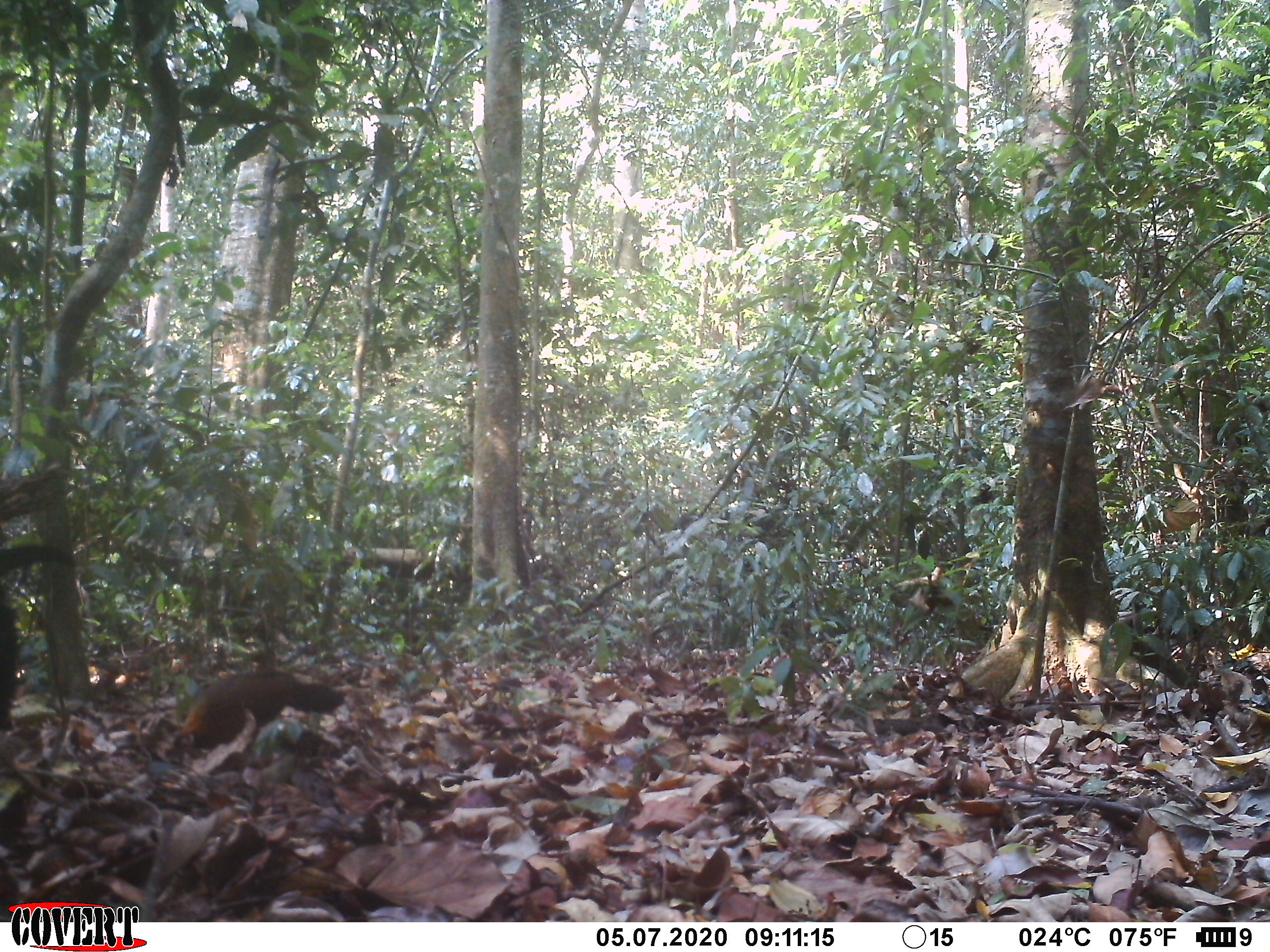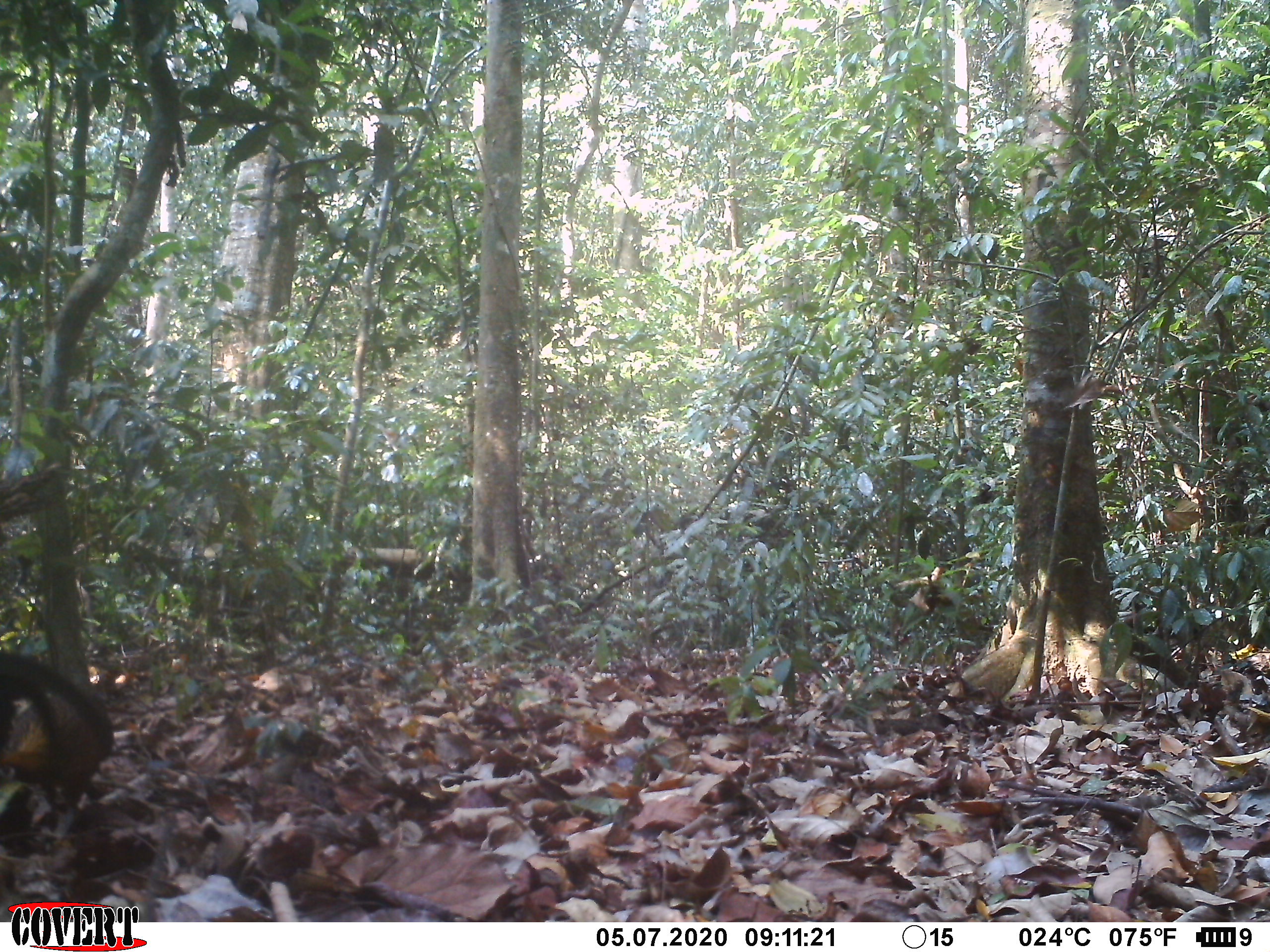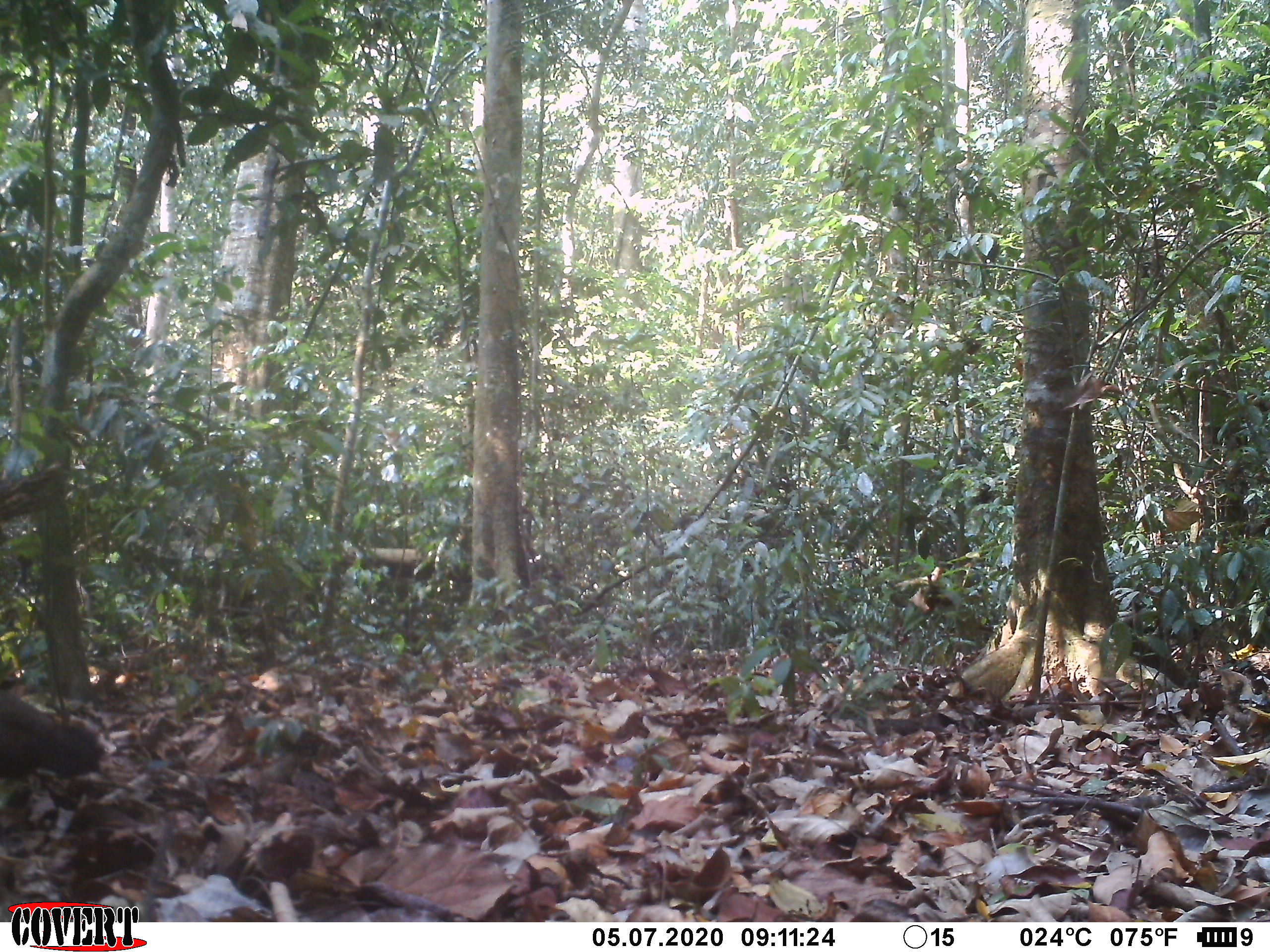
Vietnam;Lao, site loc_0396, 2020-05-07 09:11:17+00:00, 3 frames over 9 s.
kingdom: Animalia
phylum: Chordata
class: Aves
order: Galliformes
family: Phasianidae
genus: Gallus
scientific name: Gallus gallus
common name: red junglefowl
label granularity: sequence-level